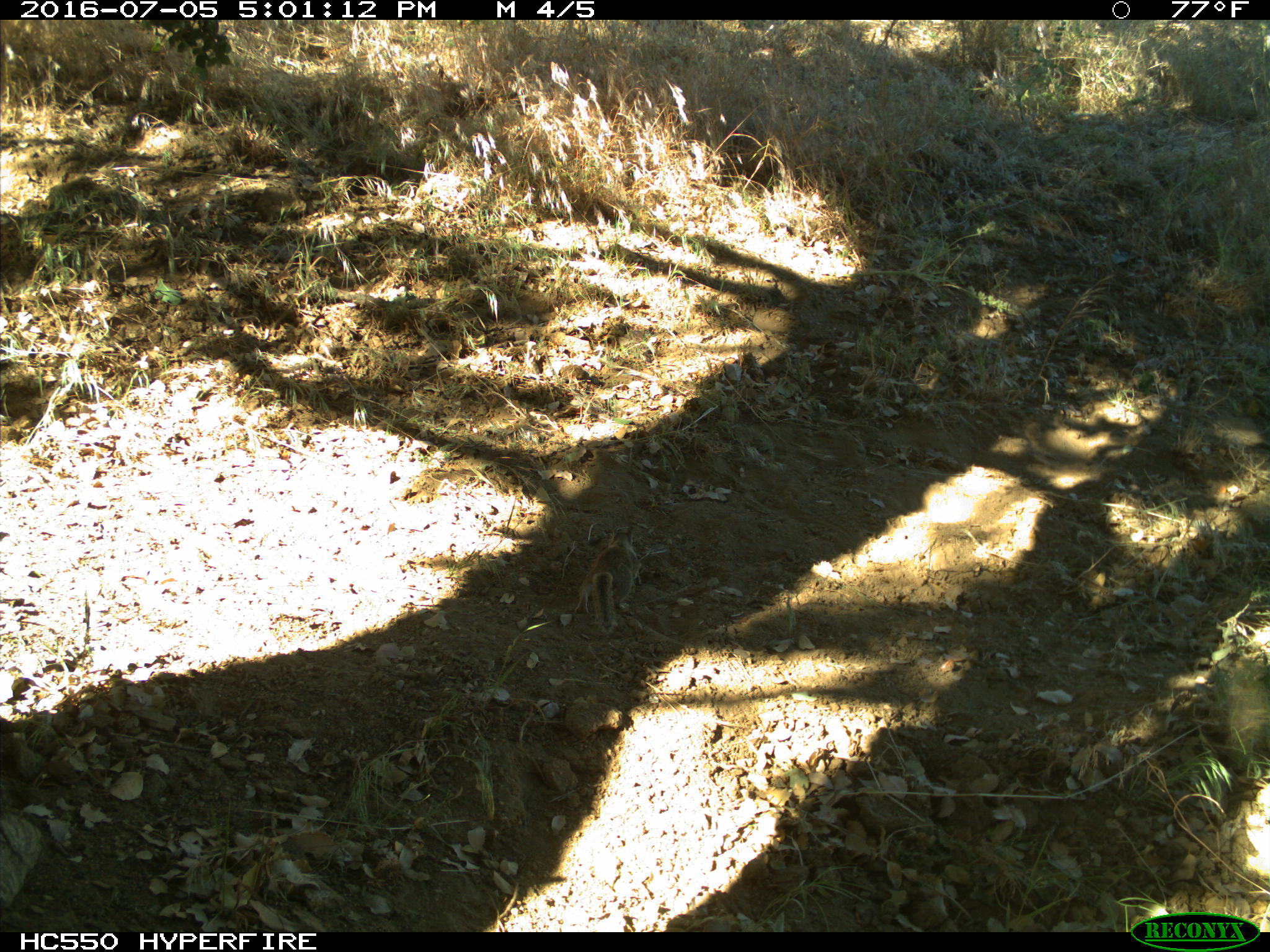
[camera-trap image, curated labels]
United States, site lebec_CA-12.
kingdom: Animalia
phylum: Chordata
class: Mammalia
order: Rodentia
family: Sciuridae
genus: Otospermophilus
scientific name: Otospermophilus beecheyi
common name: california ground squirrel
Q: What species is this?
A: Otospermophilus beecheyi (california ground squirrel).